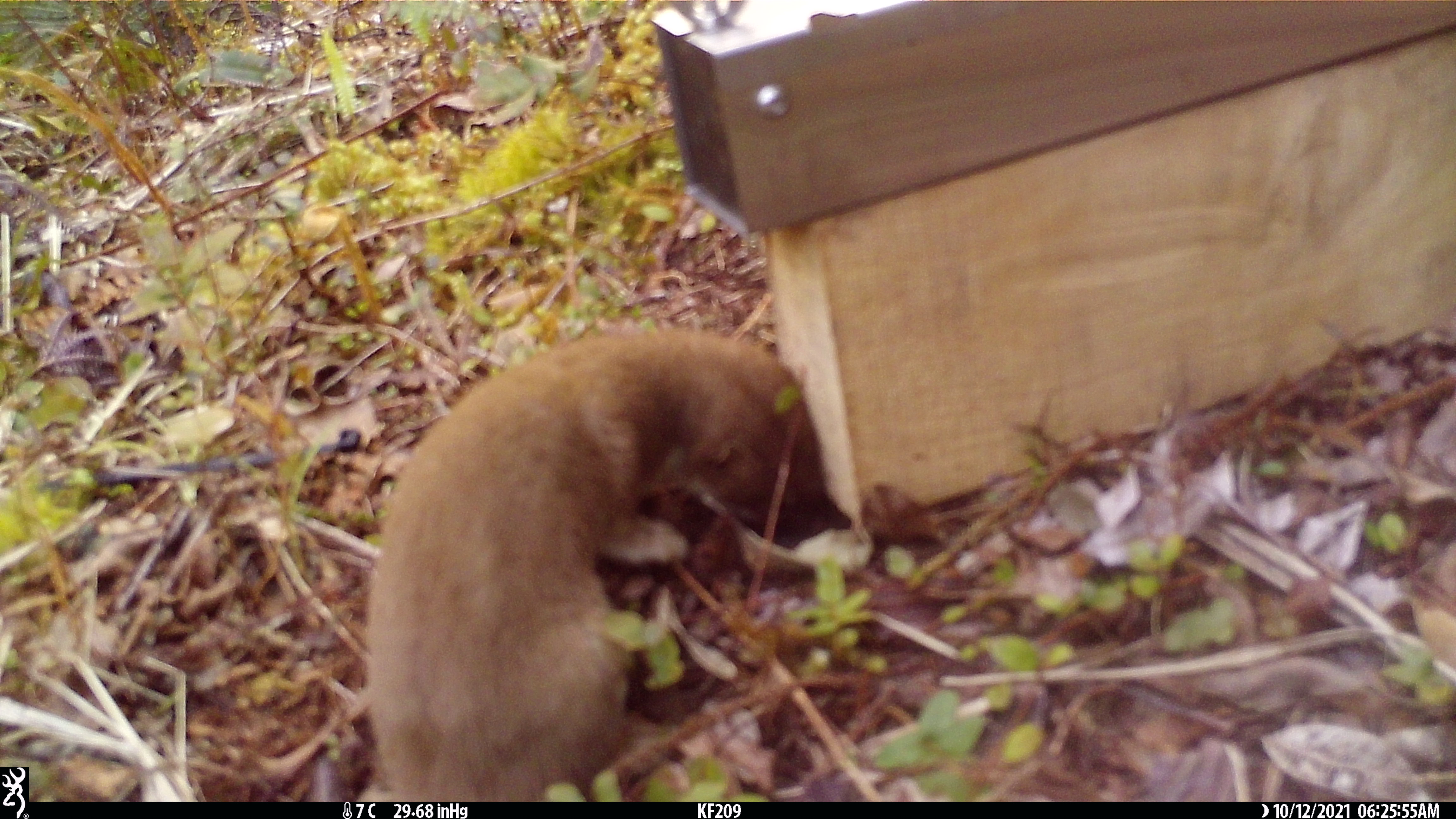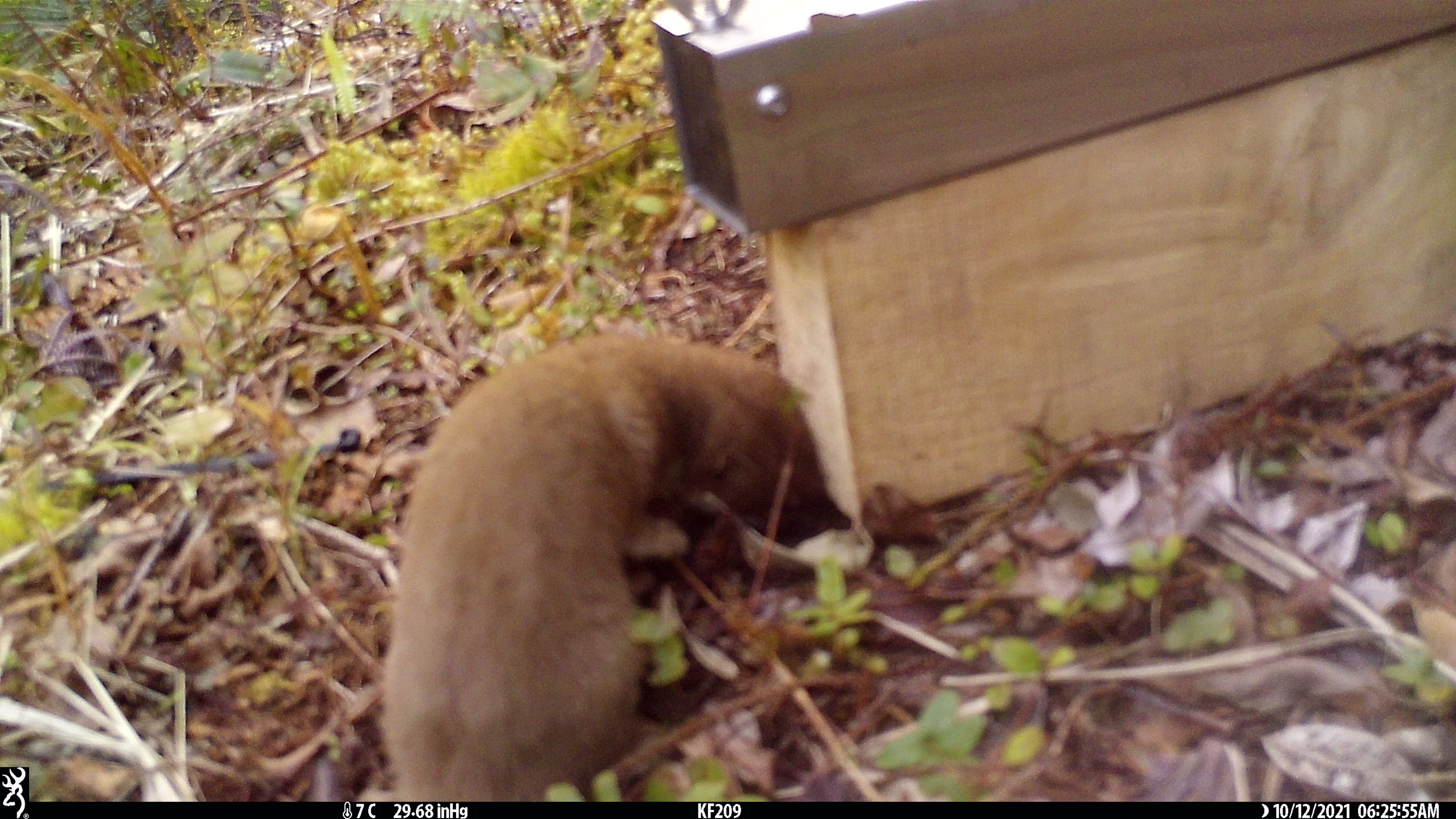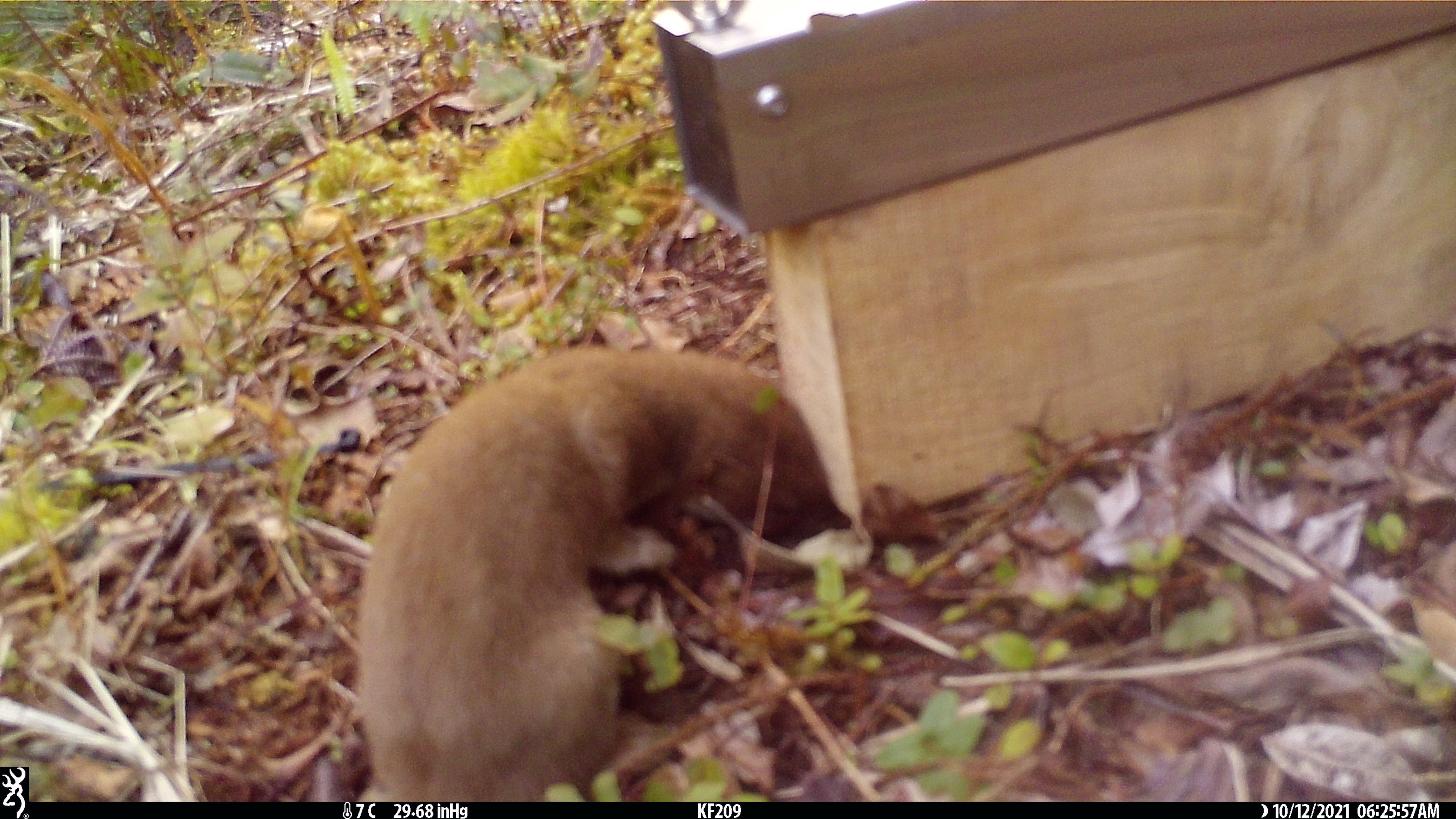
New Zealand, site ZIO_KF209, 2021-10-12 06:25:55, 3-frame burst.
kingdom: Animalia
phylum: Chordata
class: Mammalia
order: Carnivora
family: Mustelidae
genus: Mustela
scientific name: Mustela erminea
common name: stoat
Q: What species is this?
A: Stoat (Mustela erminea).